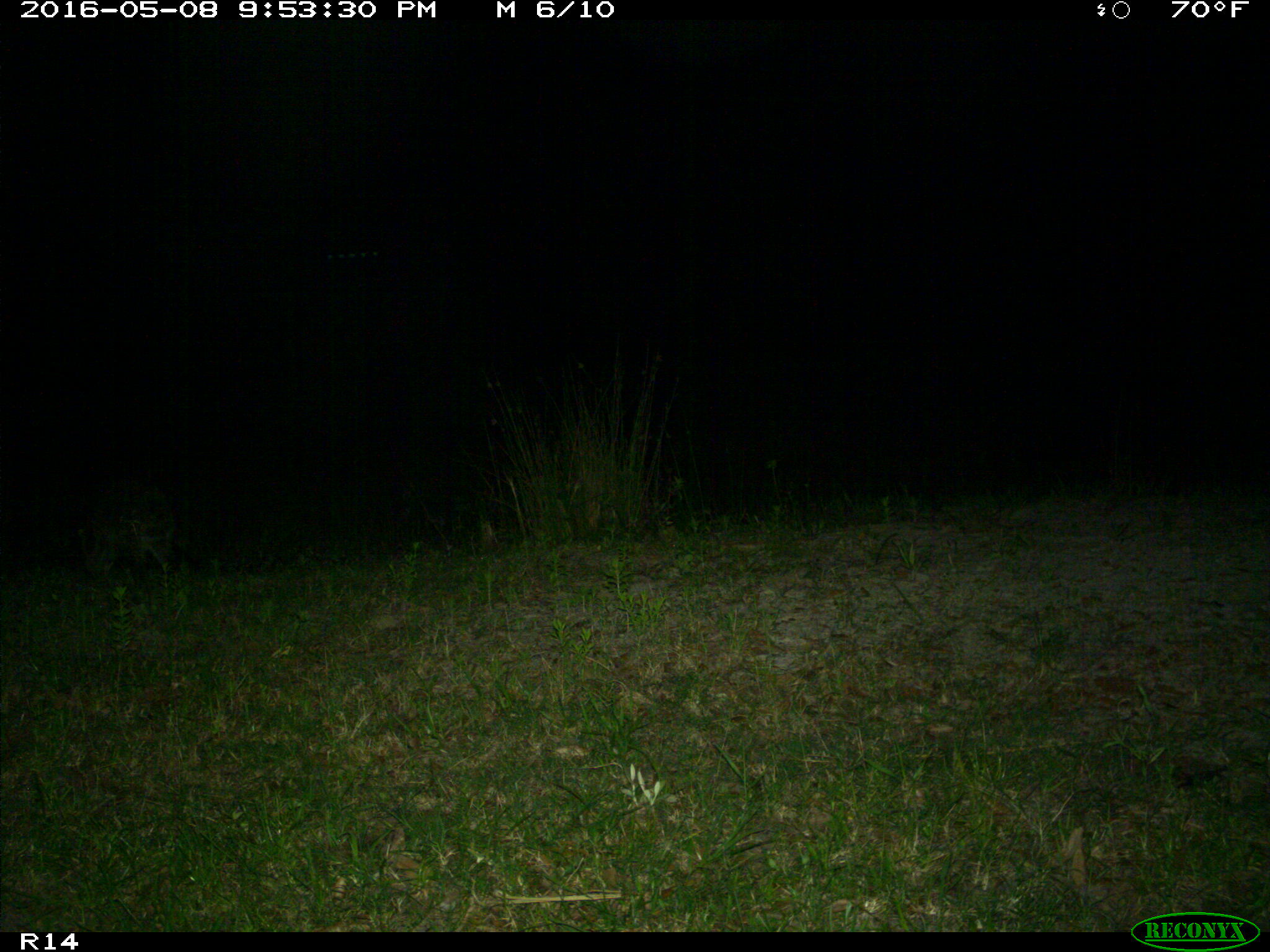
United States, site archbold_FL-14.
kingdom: Animalia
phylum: Chordata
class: Mammalia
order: Carnivora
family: Procyonidae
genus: Procyon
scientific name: Procyon lotor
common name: common raccoon